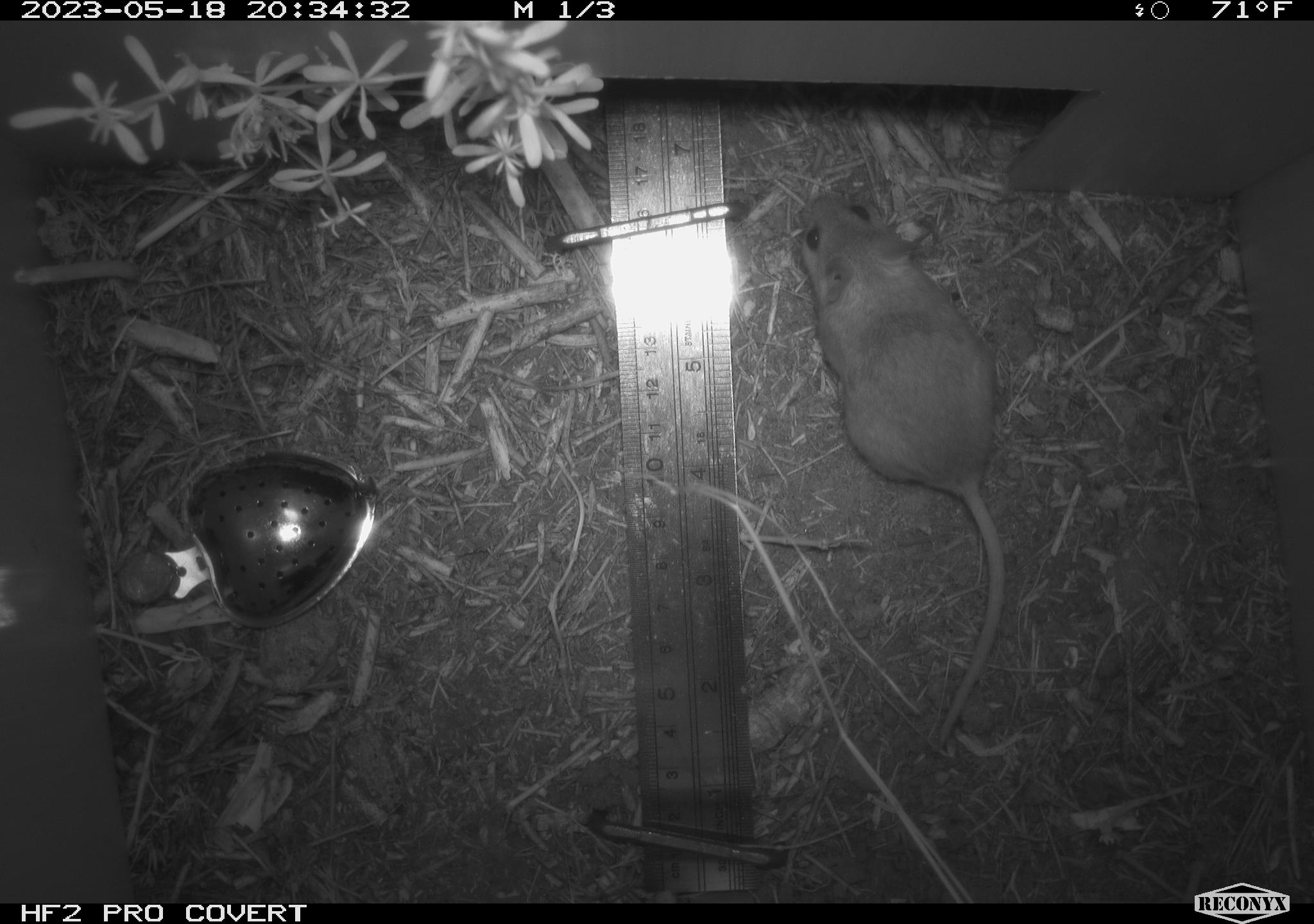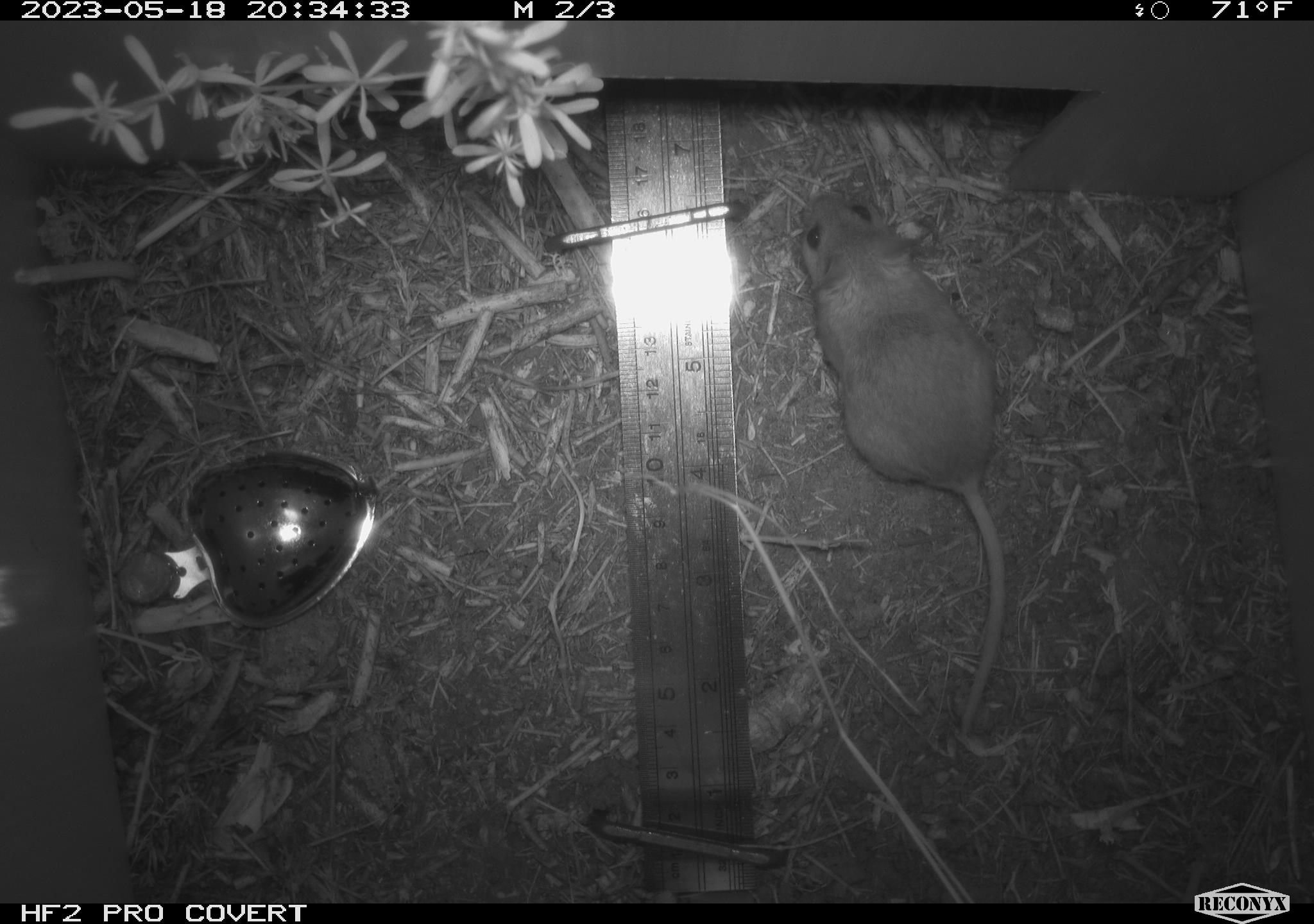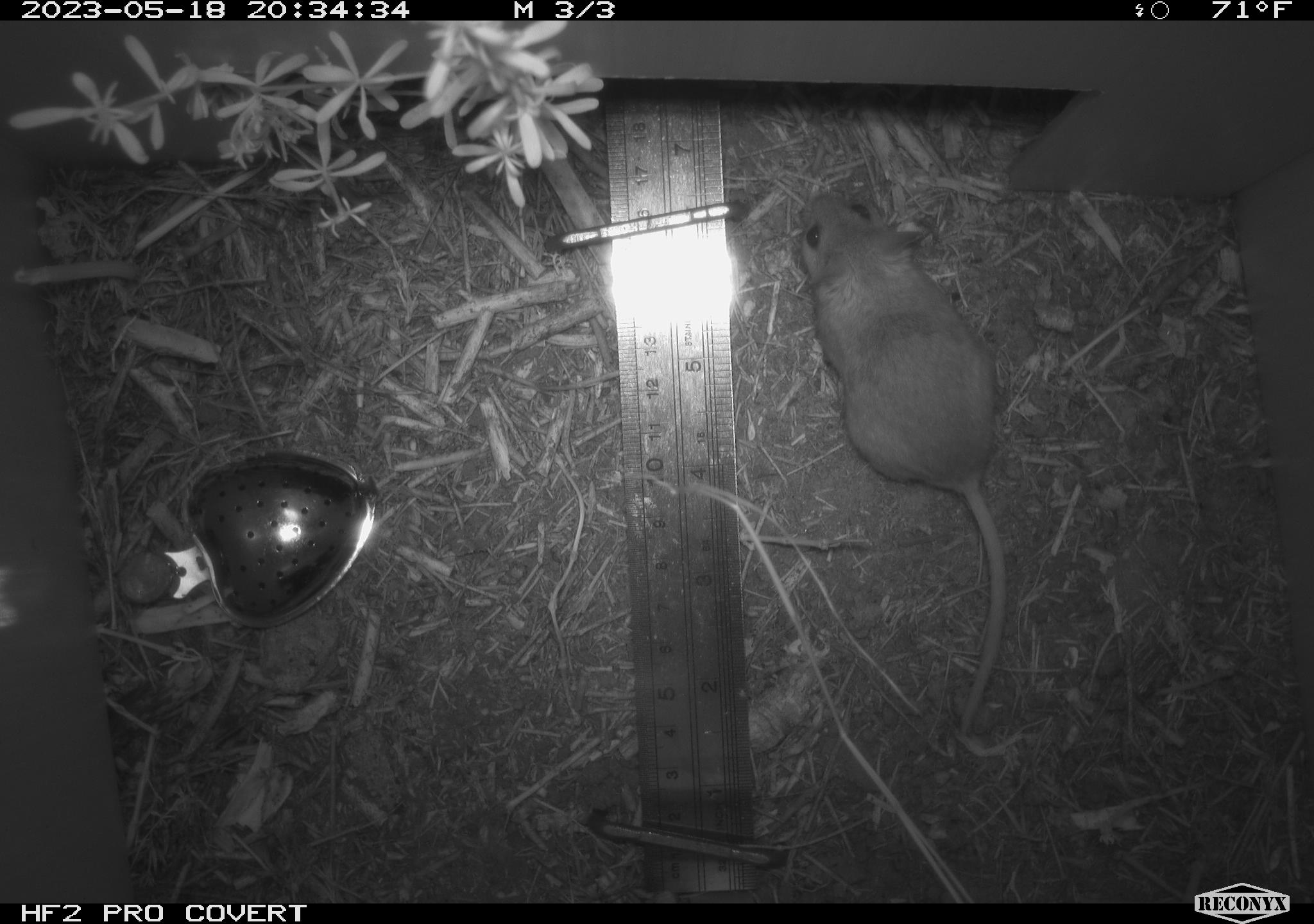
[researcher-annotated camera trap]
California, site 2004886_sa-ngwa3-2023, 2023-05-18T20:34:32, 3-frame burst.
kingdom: Animalia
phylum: Chordata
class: Mammalia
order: Rodentia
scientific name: Rodentia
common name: mouse species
Mouse species (Rodentia).